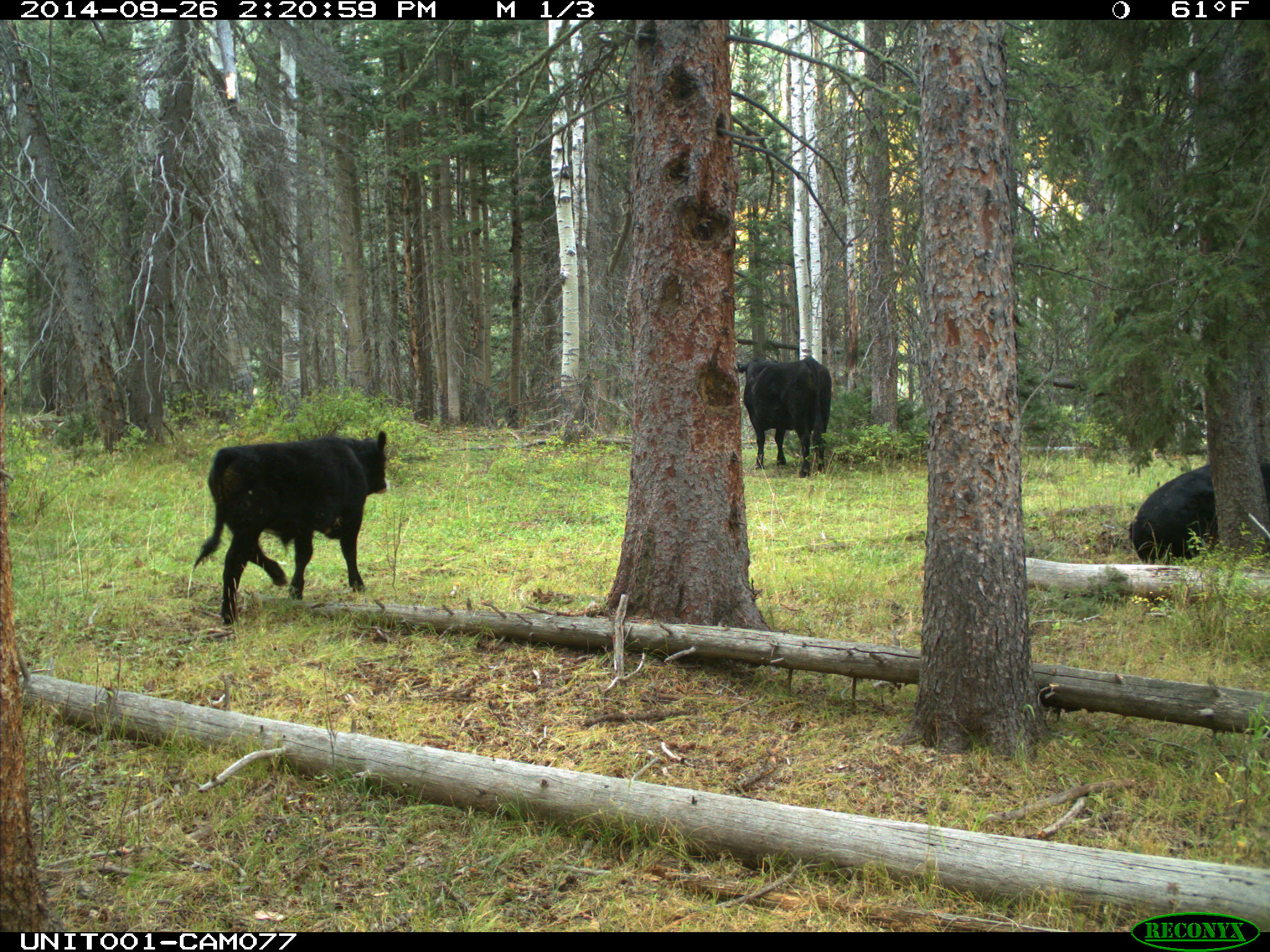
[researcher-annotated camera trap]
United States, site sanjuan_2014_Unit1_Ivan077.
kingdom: Animalia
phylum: Chordata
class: Mammalia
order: Artiodactyla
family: Bovidae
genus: Bos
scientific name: Bos taurus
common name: domestic cow